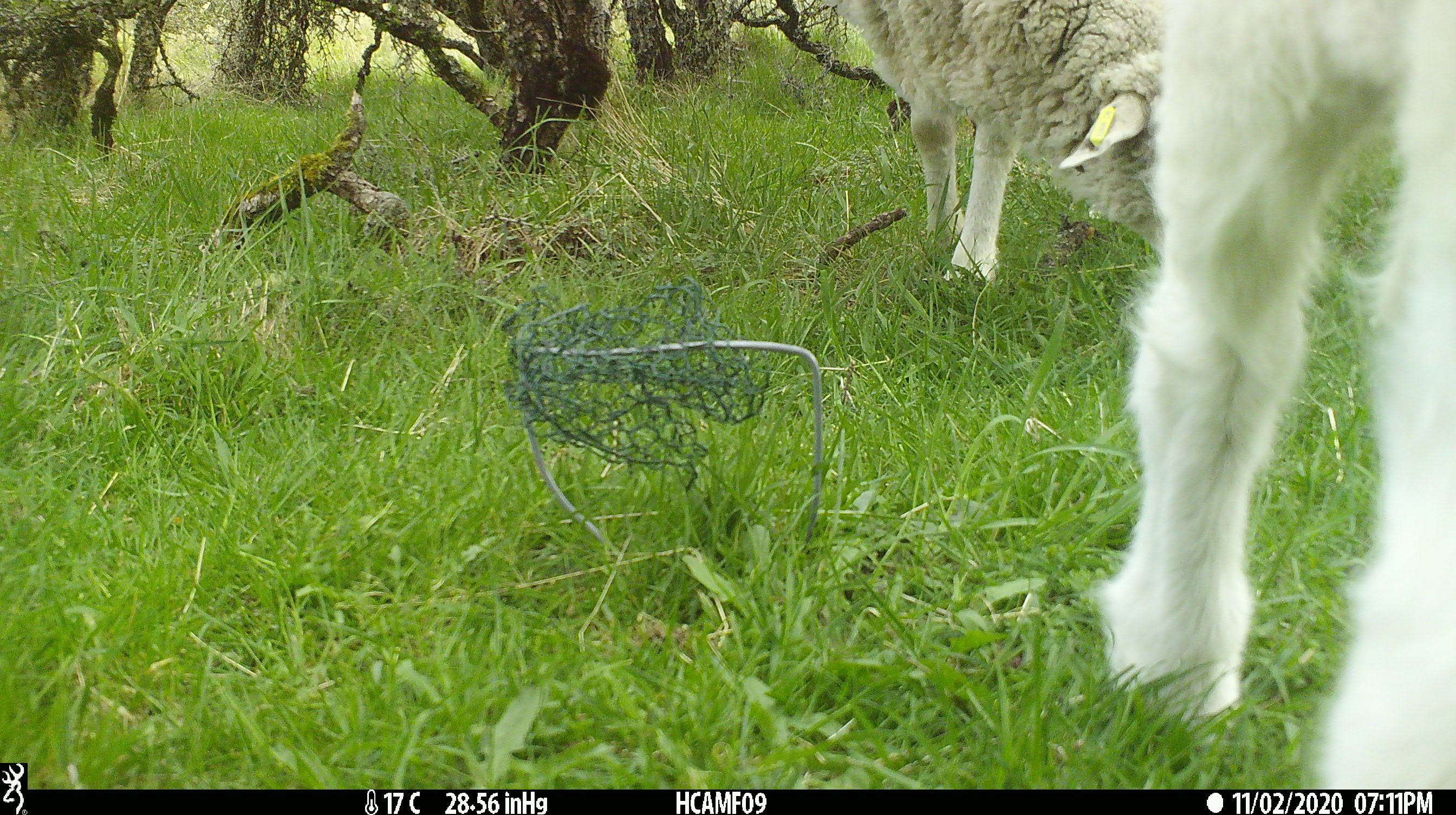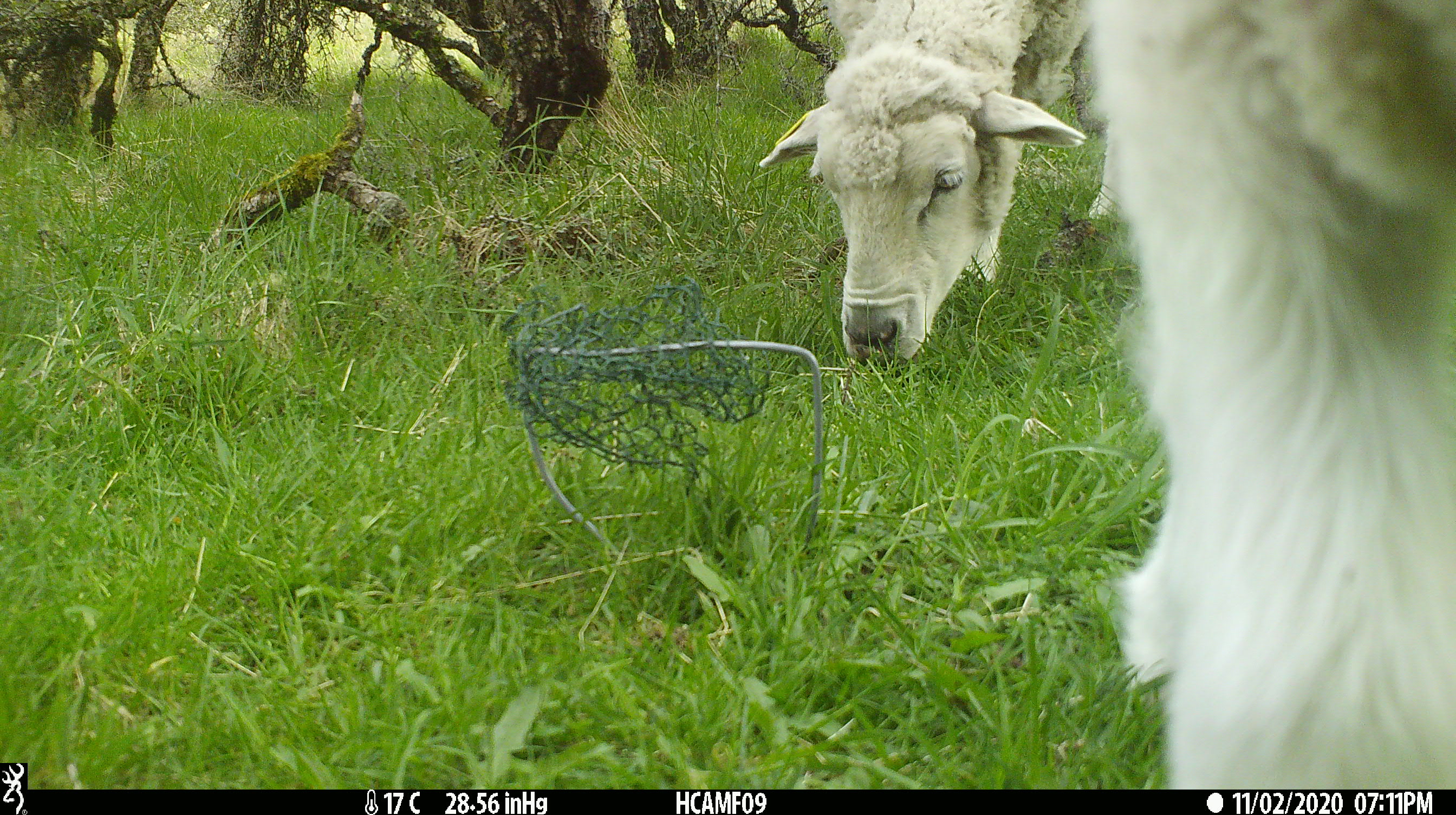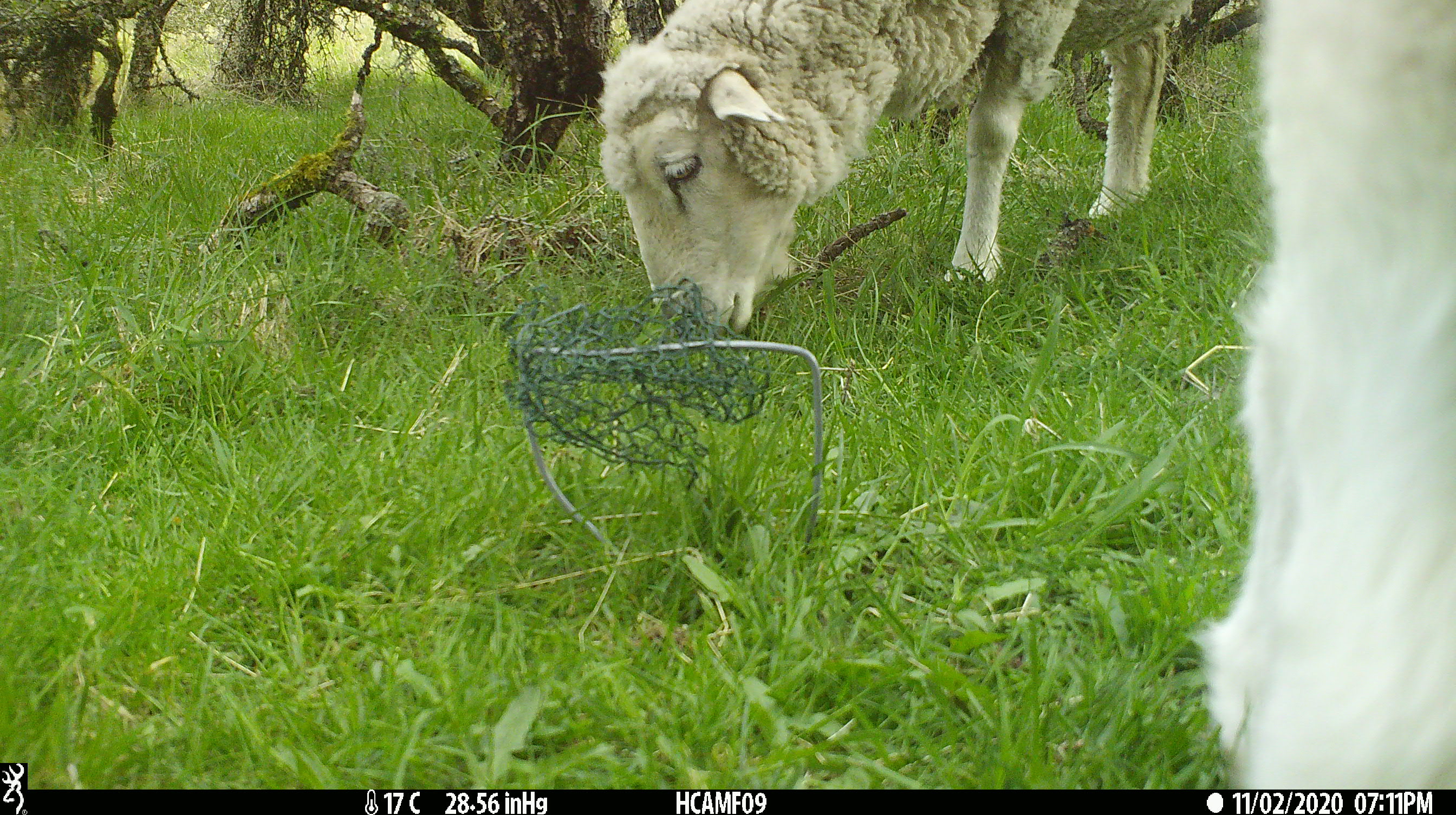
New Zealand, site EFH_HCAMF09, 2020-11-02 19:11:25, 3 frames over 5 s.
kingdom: Animalia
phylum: Chordata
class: Mammalia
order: Artiodactyla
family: Bovidae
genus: Ovis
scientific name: Ovis aries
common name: domestic sheep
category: sheep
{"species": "sheep (domestic sheep) (Ovis aries)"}